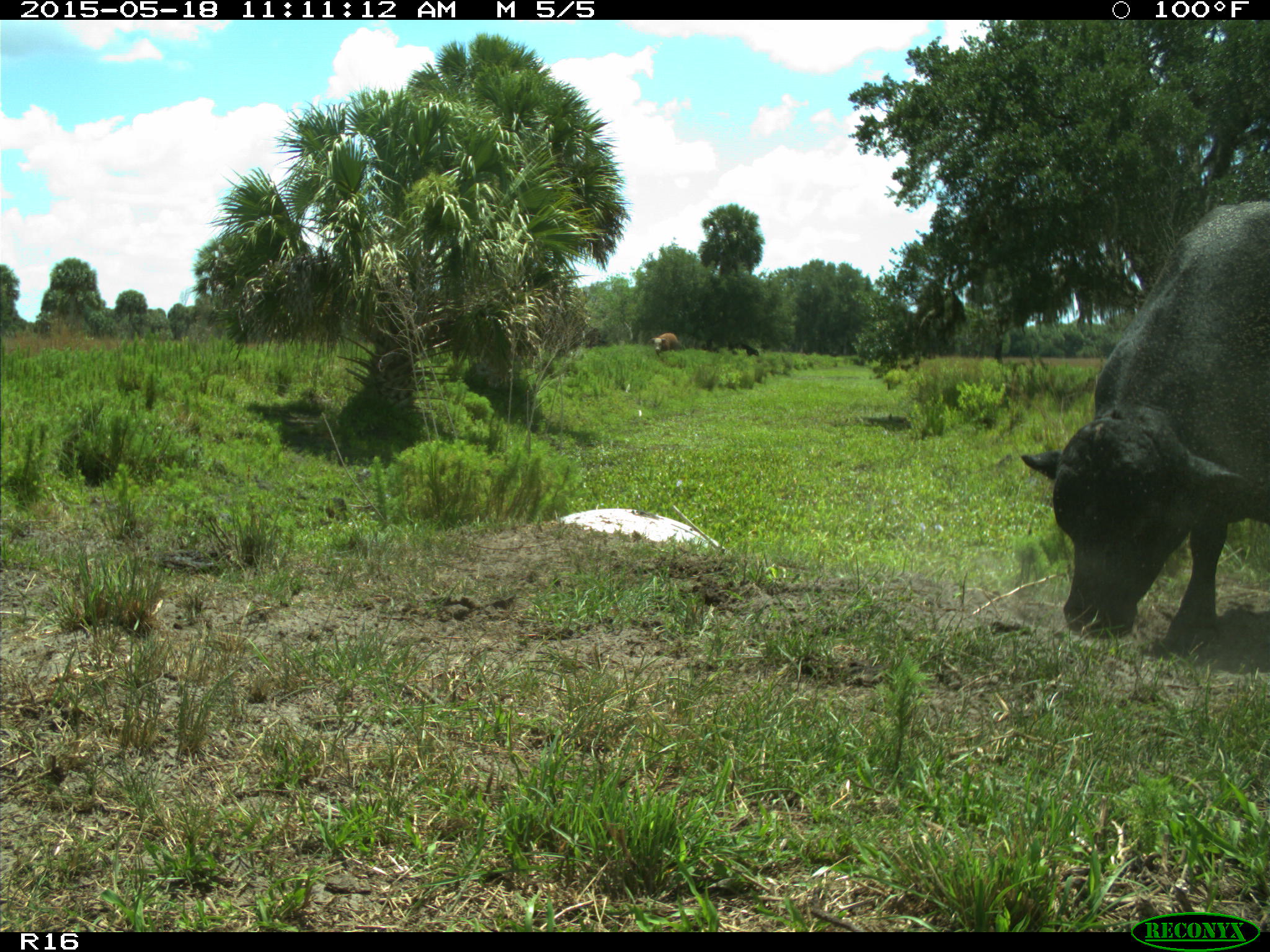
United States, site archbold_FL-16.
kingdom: Animalia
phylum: Chordata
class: Mammalia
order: Artiodactyla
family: Bovidae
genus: Bos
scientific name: Bos taurus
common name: domestic cow